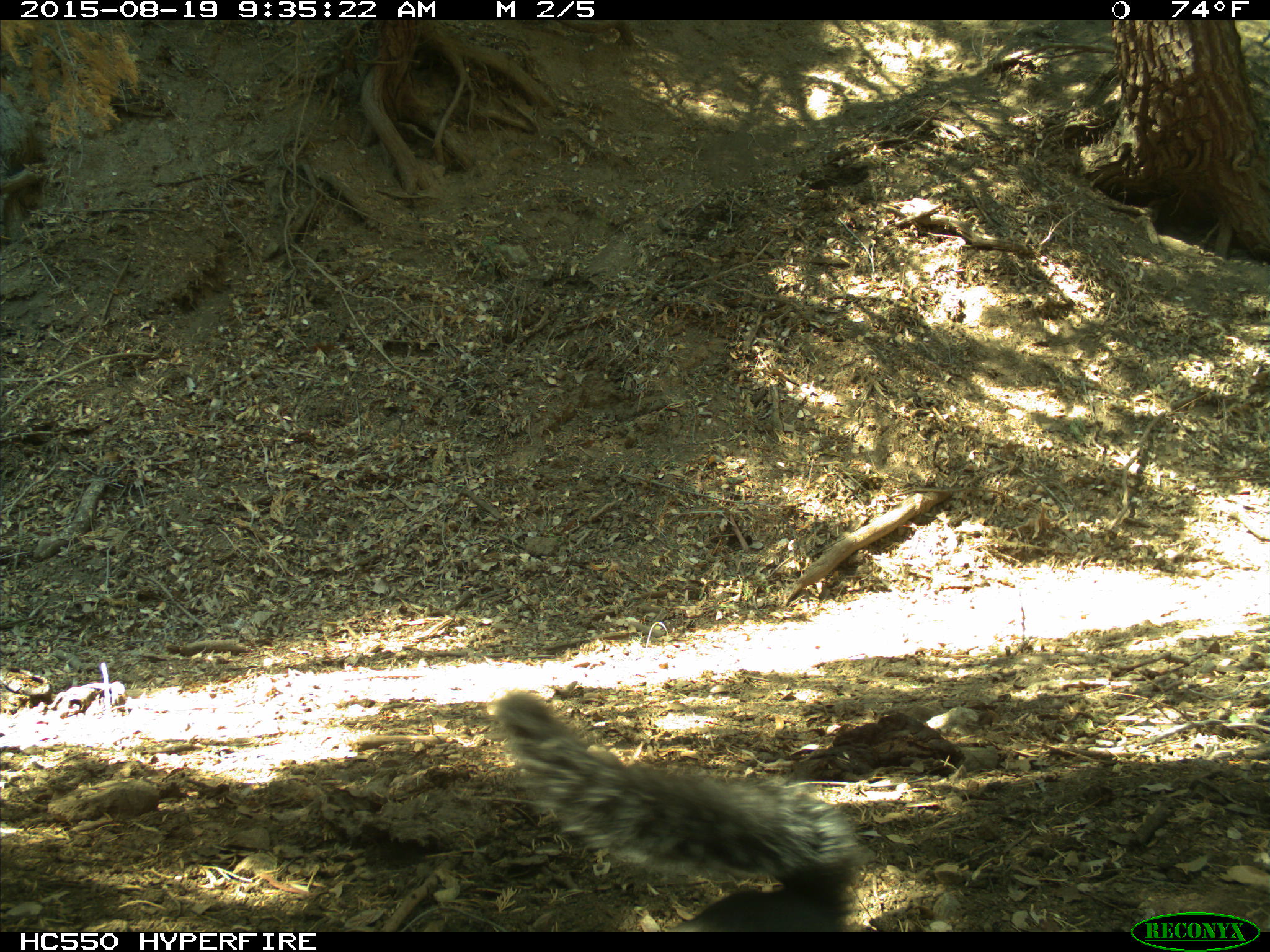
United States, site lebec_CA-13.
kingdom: Animalia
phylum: Chordata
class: Mammalia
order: Rodentia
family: Sciuridae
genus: Sciurus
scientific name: Sciurus carolinensis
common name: eastern gray squirrel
Sciurus carolinensis (eastern gray squirrel).